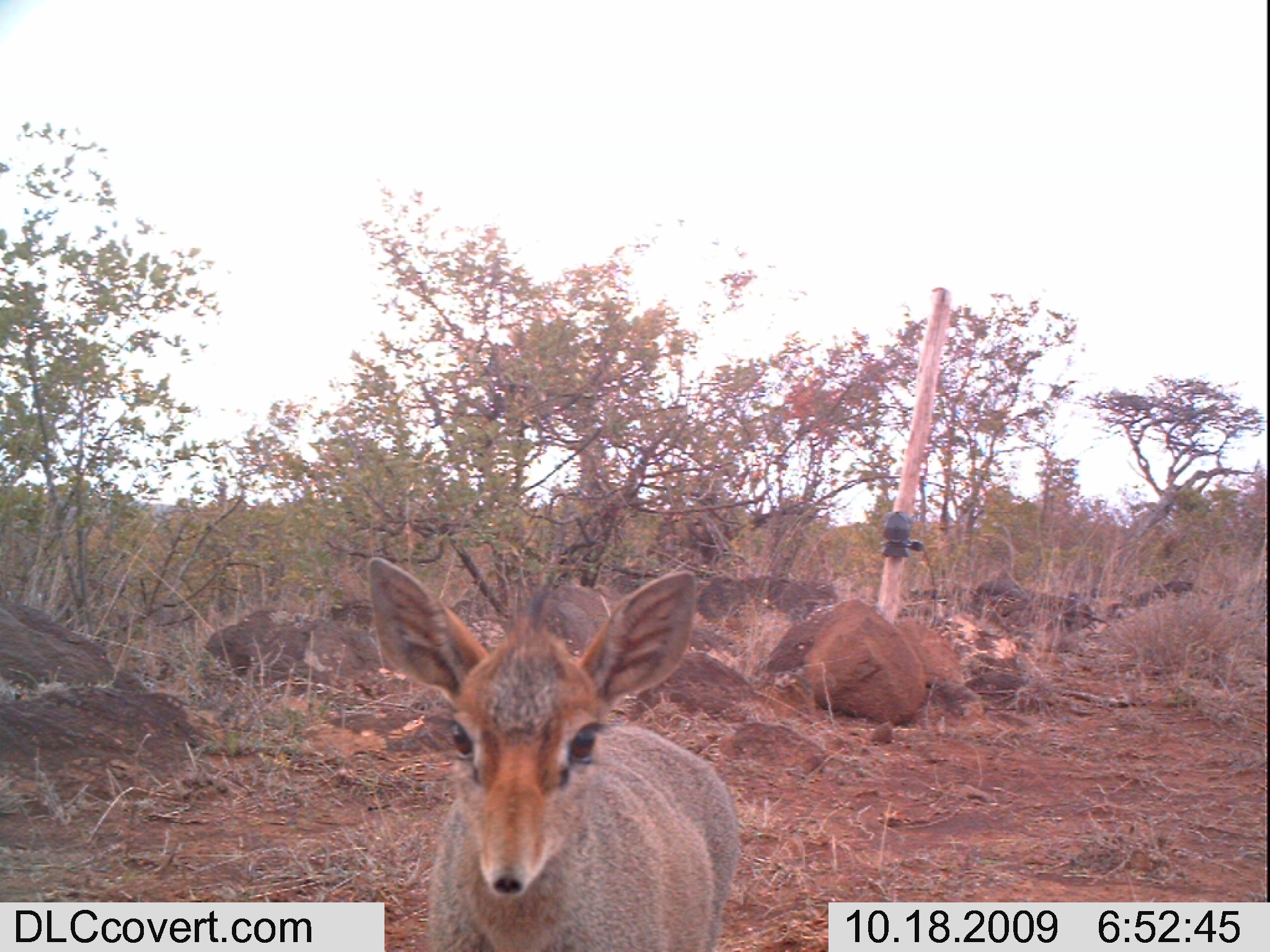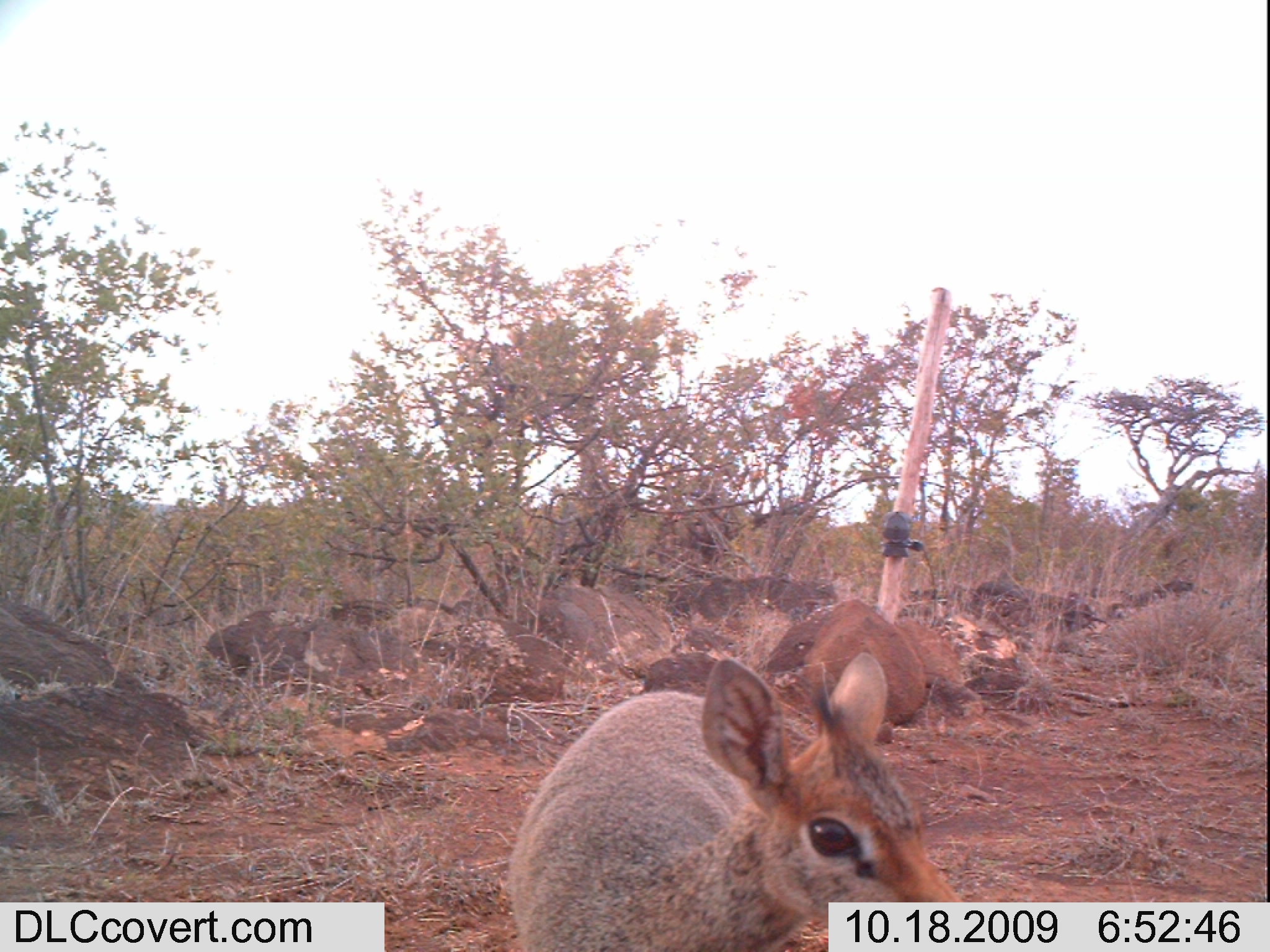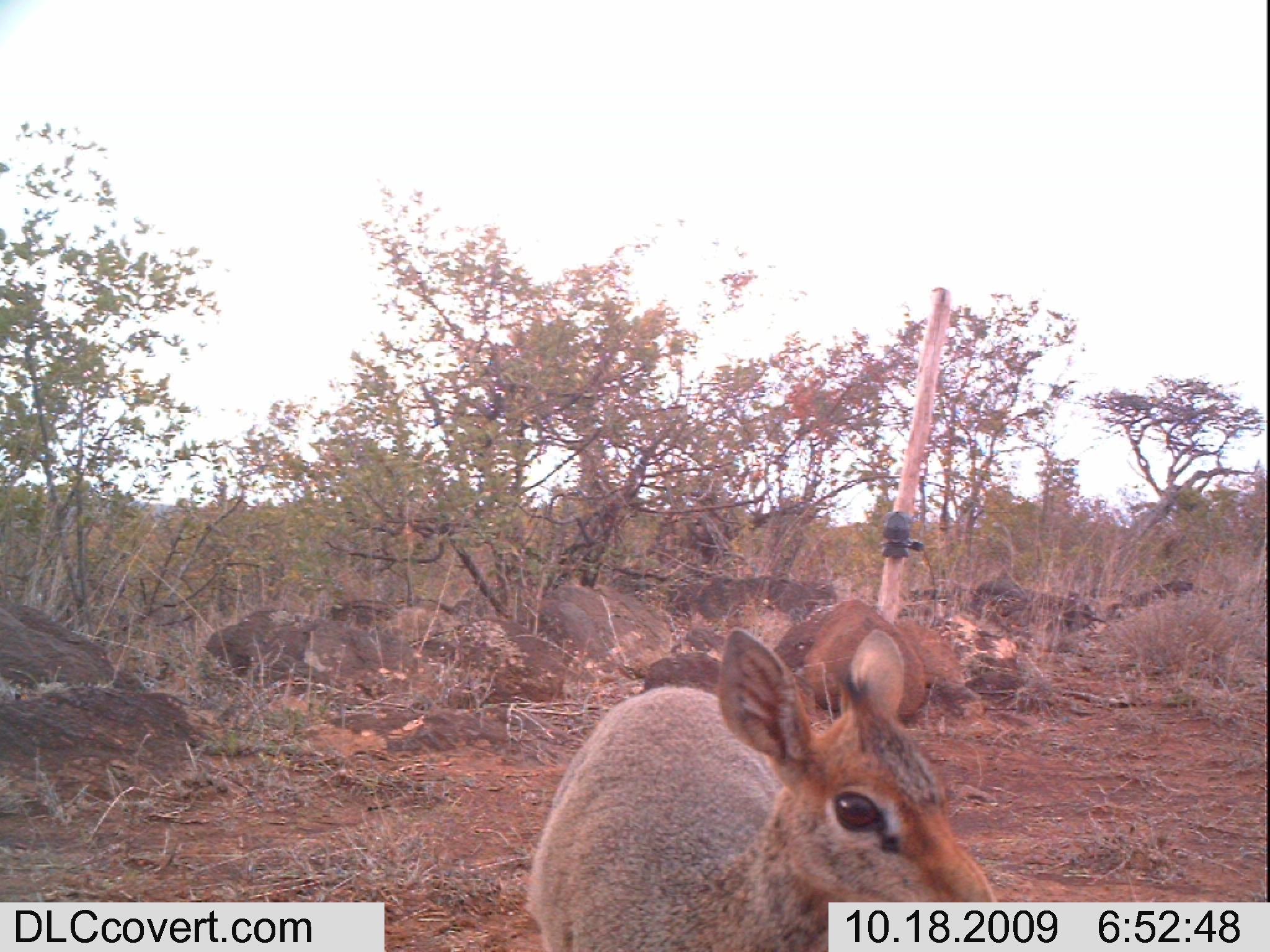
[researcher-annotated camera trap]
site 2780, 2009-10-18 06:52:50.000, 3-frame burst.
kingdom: Animalia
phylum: Chordata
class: Mammalia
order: Artiodactyla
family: Bovidae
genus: Madoqua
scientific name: Madoqua guentheri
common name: günther's dik-dik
Madoqua guentheri (günther's dik-dik), count 1.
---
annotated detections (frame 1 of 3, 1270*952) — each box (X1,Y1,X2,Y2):
madoqua guentheri: (366,555,742,951)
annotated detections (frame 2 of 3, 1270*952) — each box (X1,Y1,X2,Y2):
madoqua guentheri: (505,650,962,951)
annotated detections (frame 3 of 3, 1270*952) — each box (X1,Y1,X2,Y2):
madoqua guentheri: (526,628,998,952)